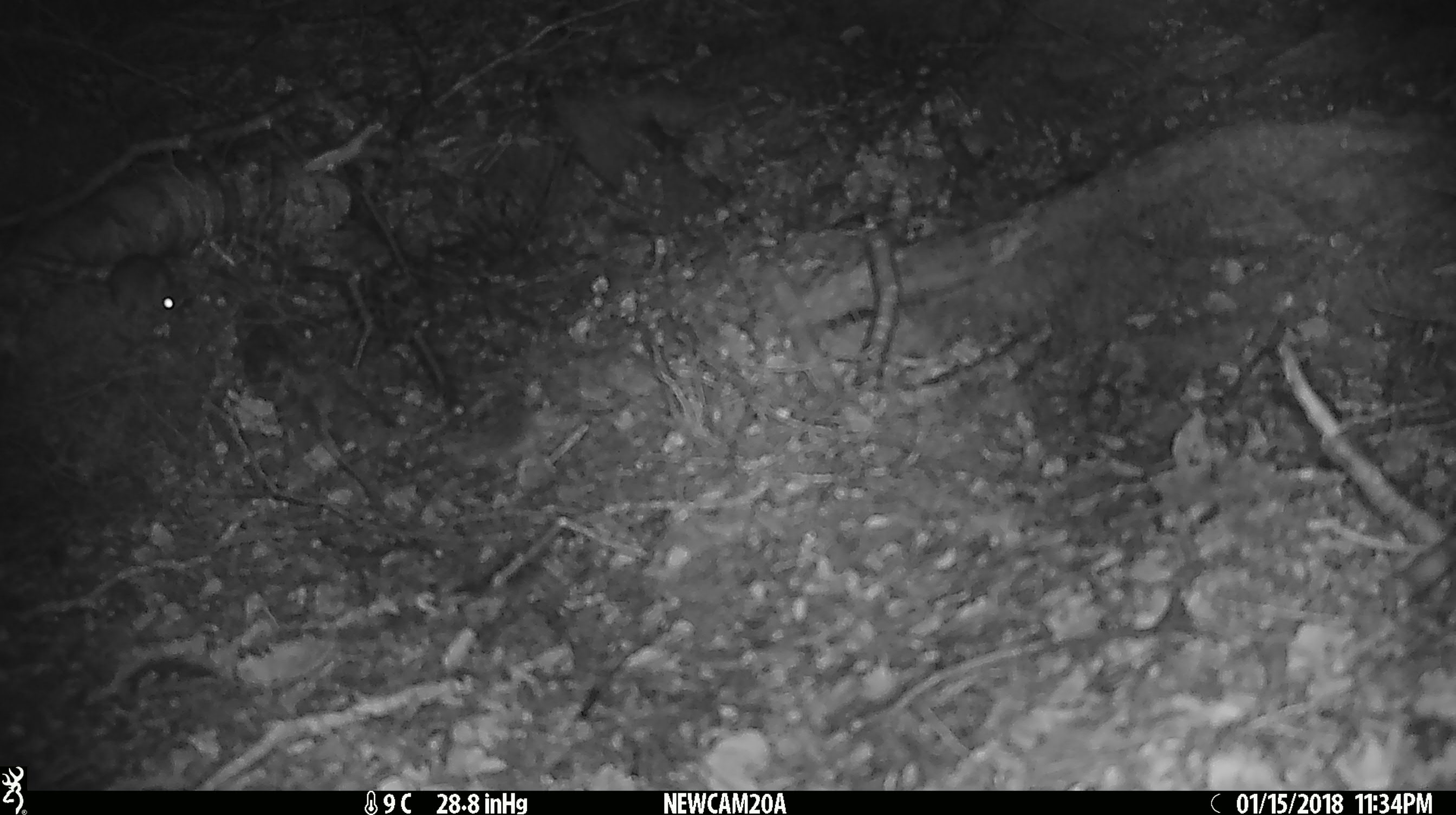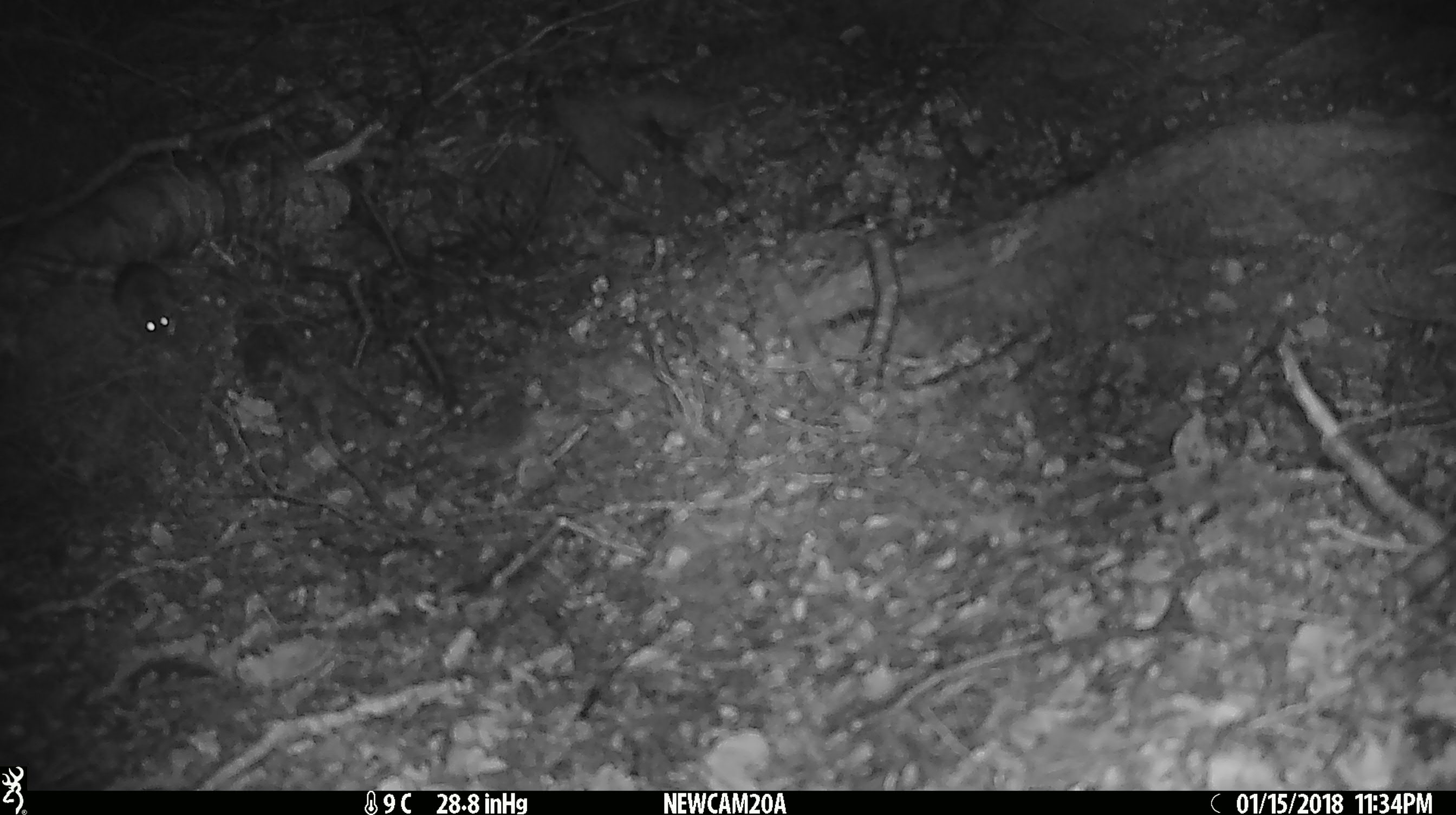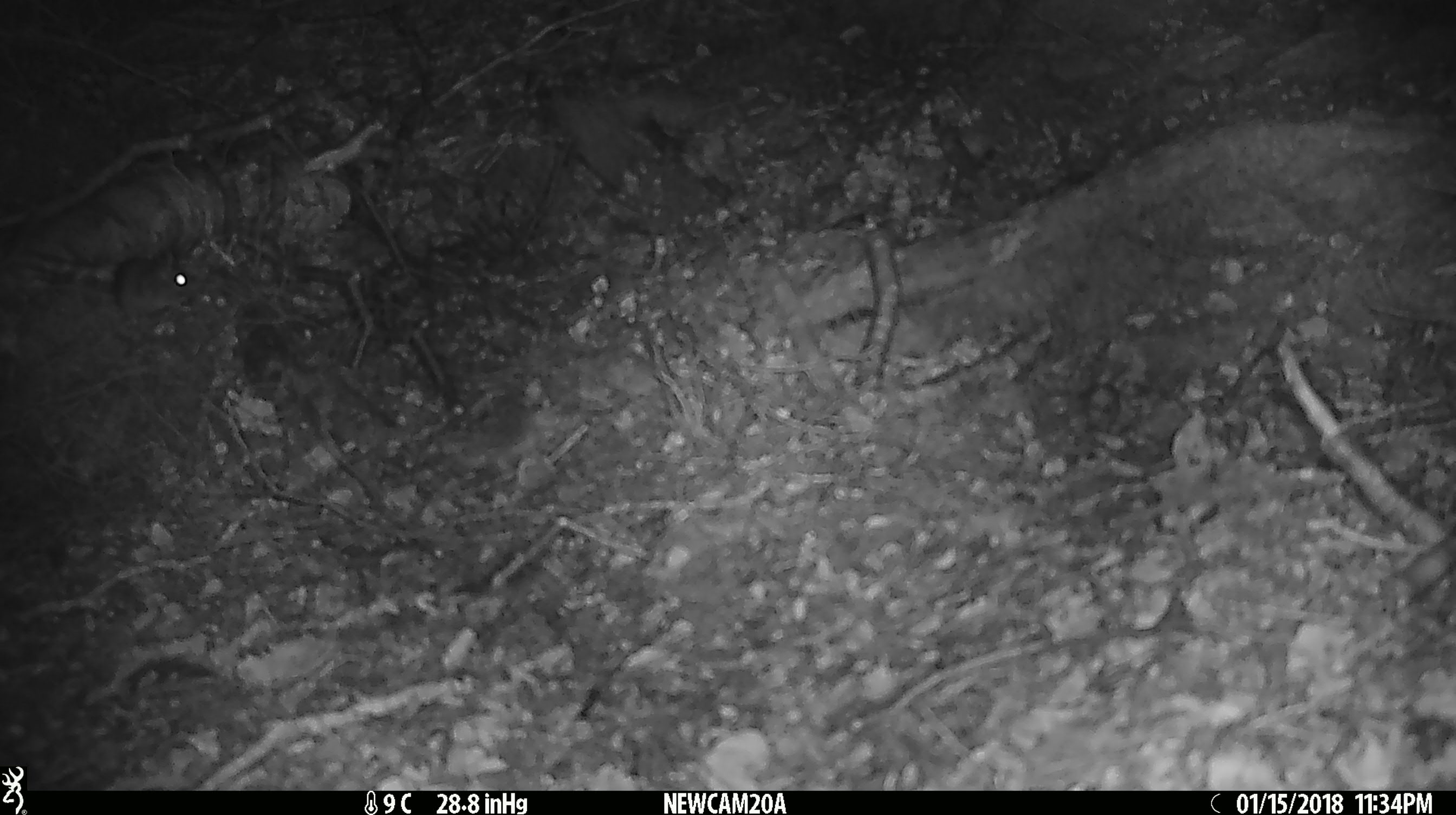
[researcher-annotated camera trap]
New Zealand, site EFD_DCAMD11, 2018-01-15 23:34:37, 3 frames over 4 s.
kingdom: Animalia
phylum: Chordata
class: Mammalia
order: Rodentia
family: Muridae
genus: Mus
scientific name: Mus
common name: mouse